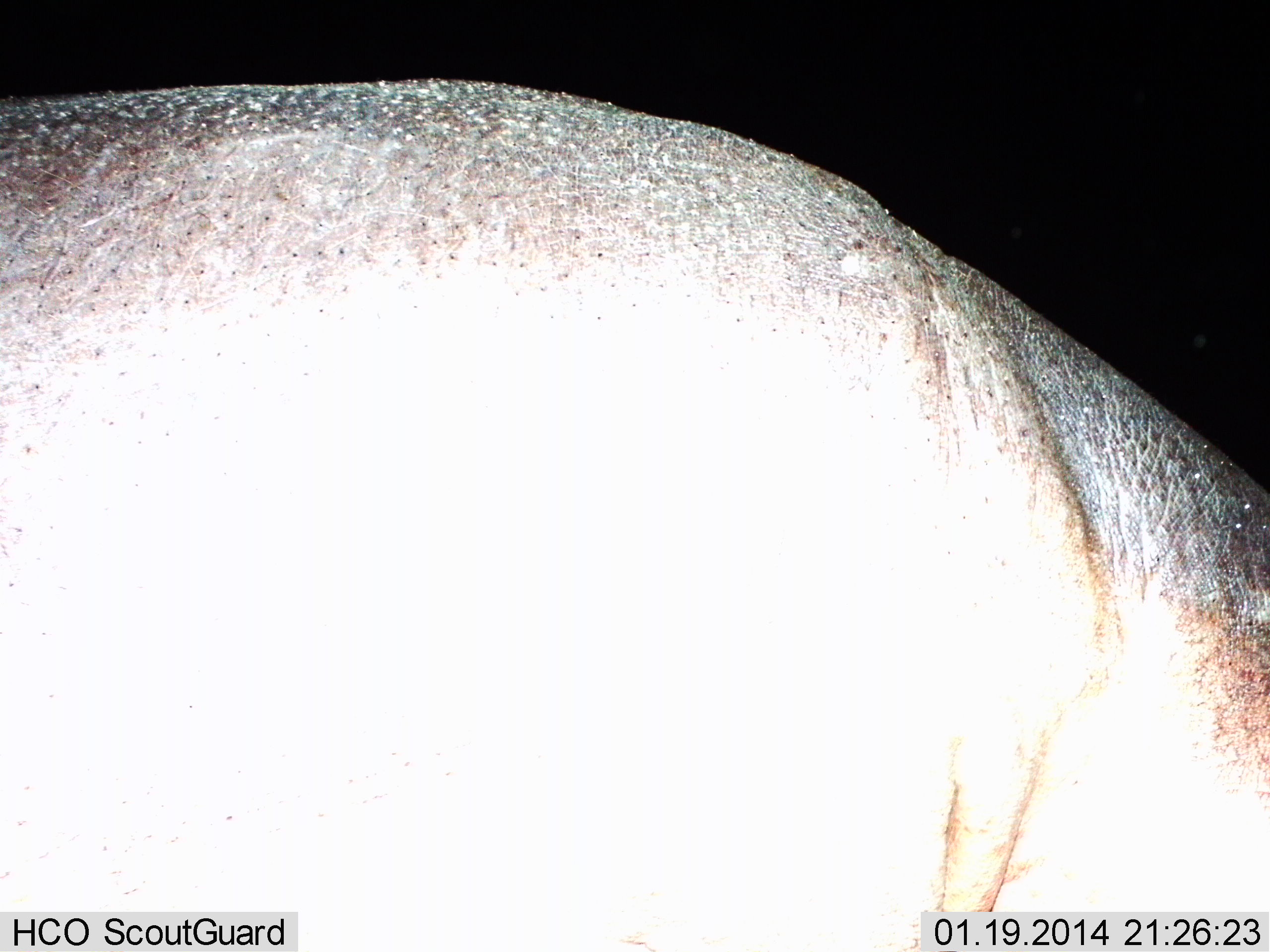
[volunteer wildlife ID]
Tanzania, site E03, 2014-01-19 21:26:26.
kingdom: Animalia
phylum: Chordata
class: Mammalia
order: Artiodactyla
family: Hippopotamidae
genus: Hippopotamus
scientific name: Hippopotamus amphibius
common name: hippopotamus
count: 1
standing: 90%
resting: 0%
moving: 10%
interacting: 0%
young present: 0%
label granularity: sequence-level